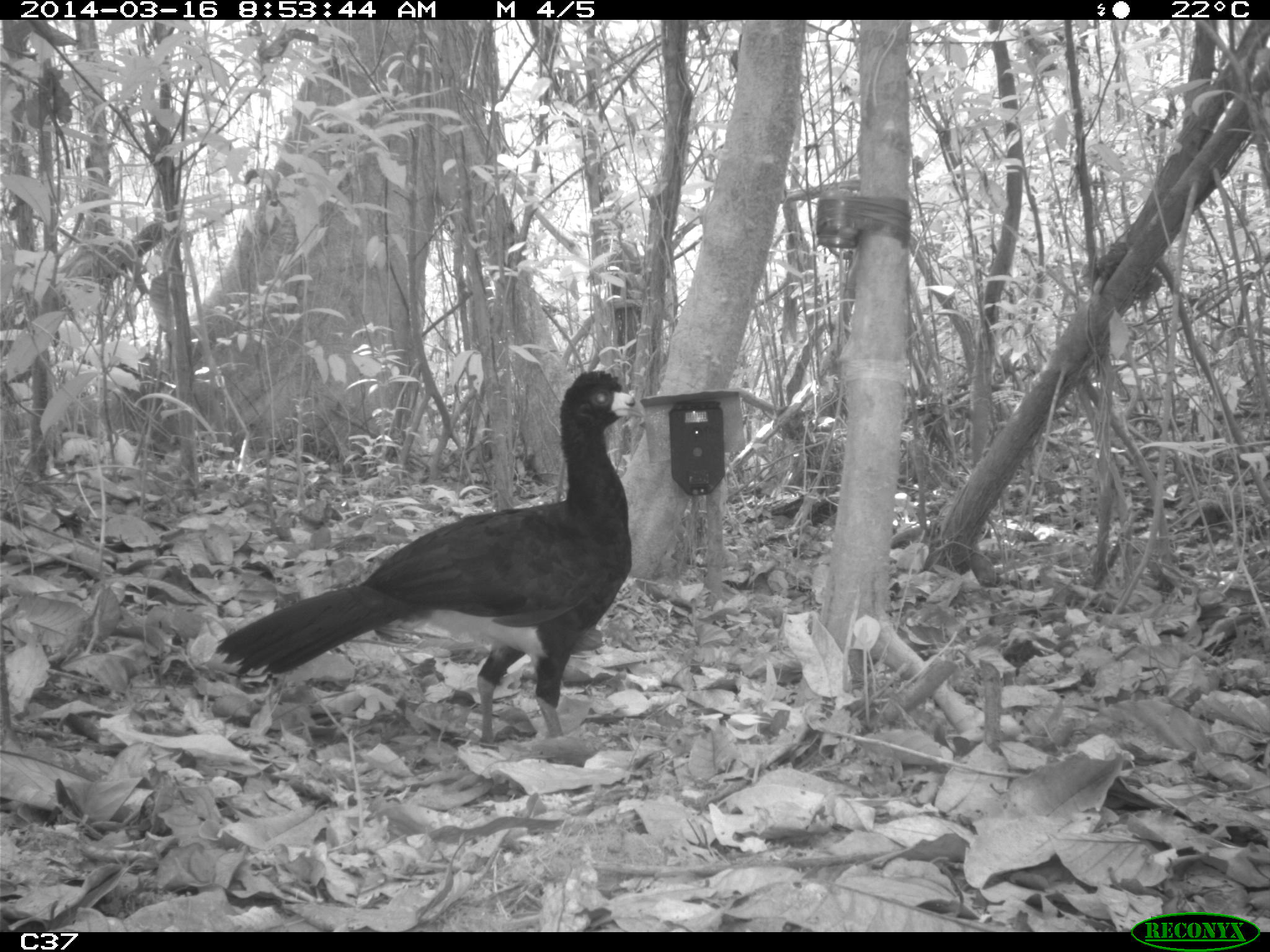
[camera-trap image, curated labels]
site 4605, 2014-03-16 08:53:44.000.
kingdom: Animalia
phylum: Chordata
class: Aves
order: Galliformes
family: Cracidae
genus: Crax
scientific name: Crax alector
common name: black curassow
Crax alector (black curassow), count 1, age adult.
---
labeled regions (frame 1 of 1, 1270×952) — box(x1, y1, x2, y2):
crax alector: box(214, 366, 645, 752)